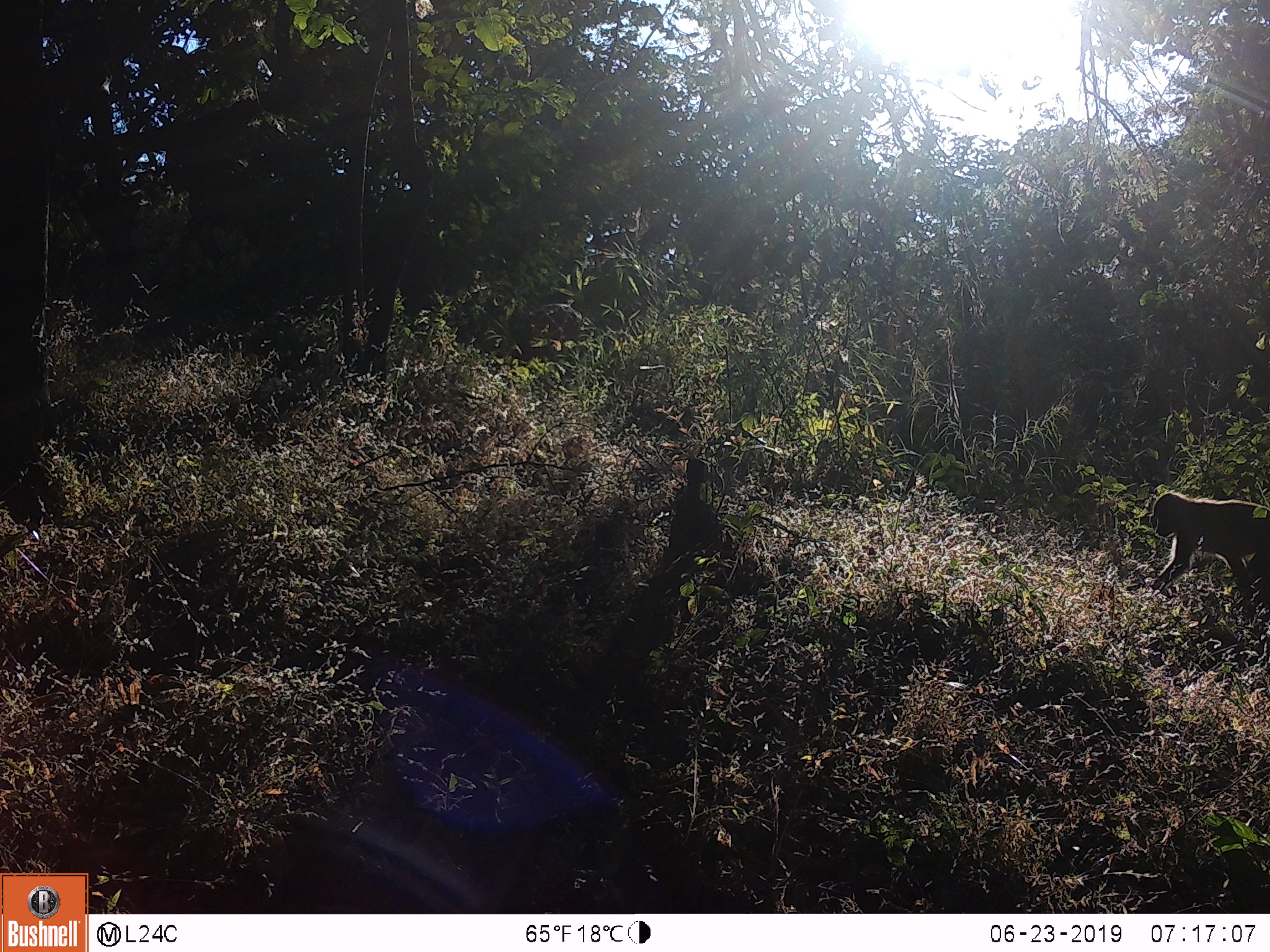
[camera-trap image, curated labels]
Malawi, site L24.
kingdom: Animalia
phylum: Chordata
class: Mammalia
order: Primates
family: Cercopithecidae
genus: Papio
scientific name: Papio cynocephalus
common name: yellow baboon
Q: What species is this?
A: Yellow baboon (Papio cynocephalus).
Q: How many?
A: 1.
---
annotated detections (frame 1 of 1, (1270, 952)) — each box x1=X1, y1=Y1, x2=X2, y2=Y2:
yellow baboon: x1=1132, y1=489, x2=1269, y2=618